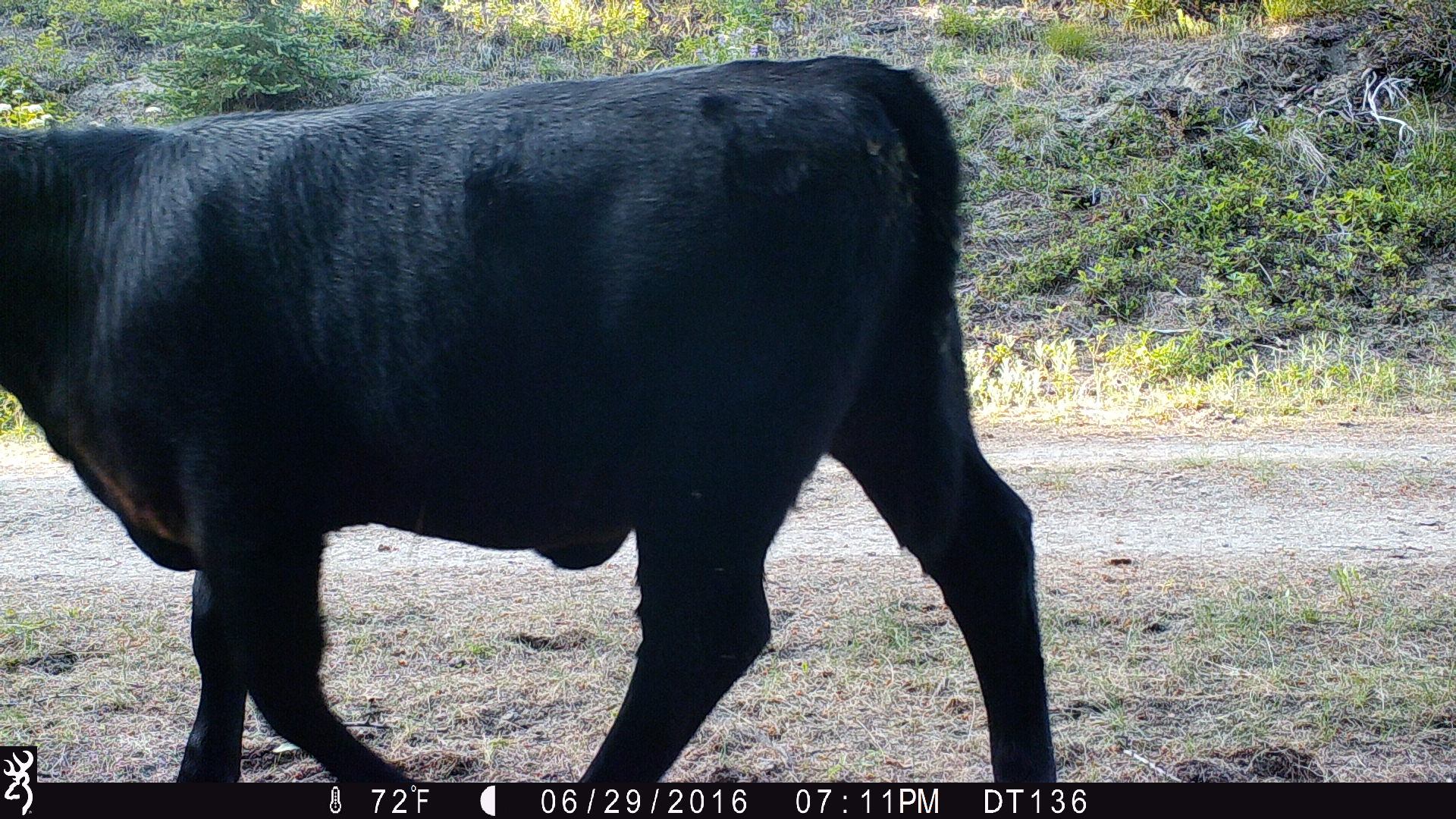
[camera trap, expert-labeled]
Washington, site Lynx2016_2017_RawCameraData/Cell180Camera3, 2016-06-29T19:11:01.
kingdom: Animalia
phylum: Chordata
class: Mammalia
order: Artiodactyla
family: Bovidae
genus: Bos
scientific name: Bos taurus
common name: domestic cattle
Domestic cattle (Bos taurus). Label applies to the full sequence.